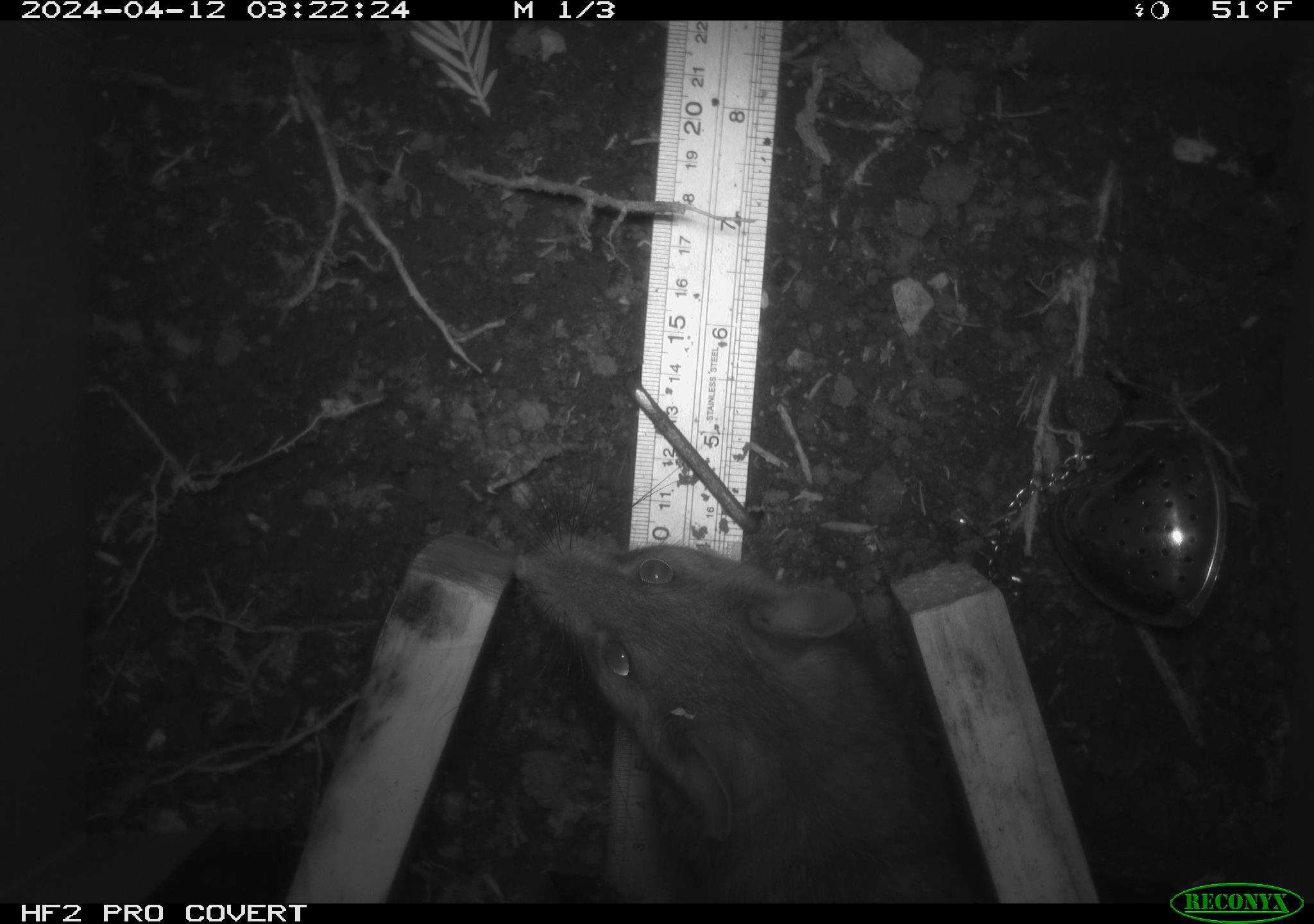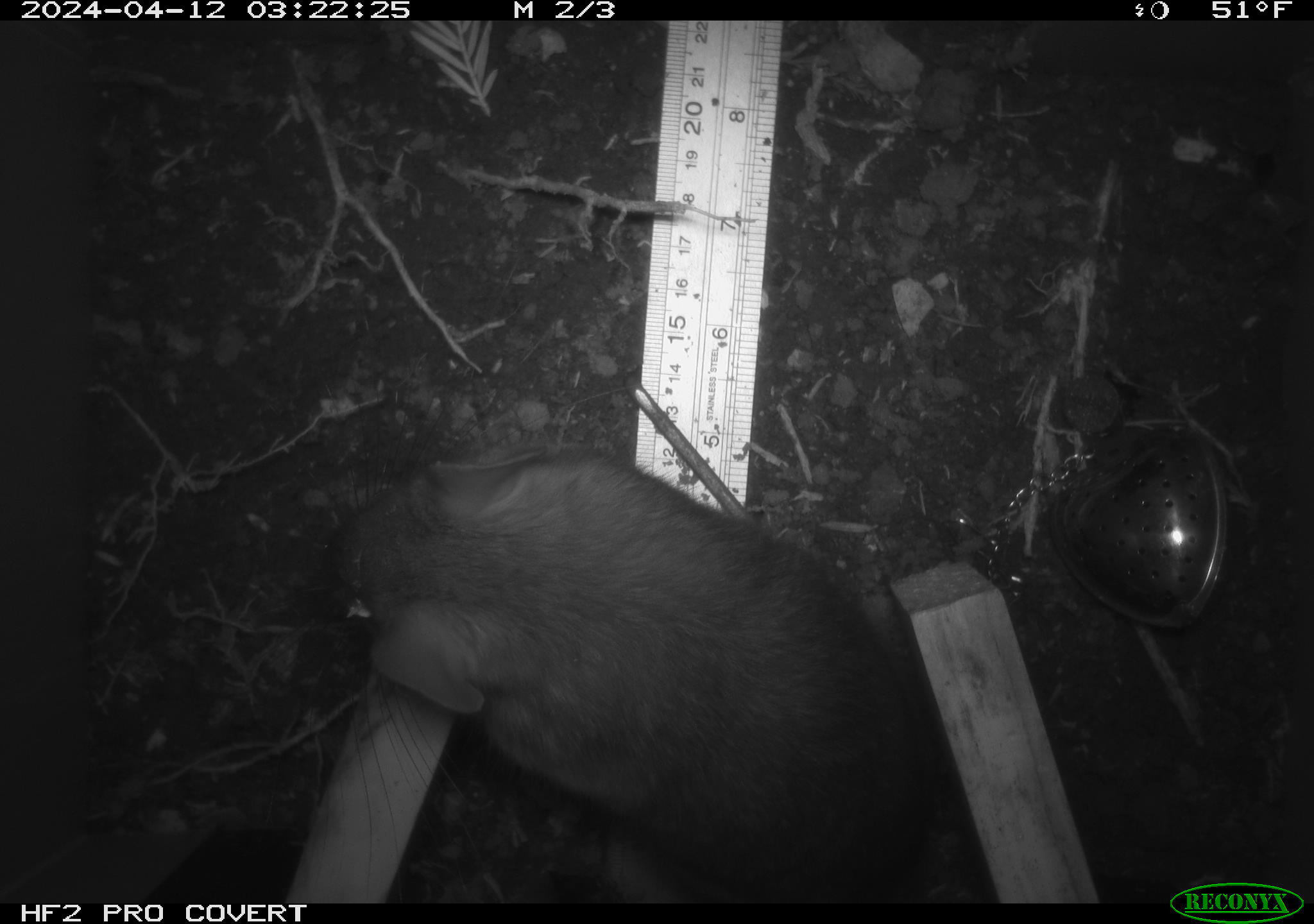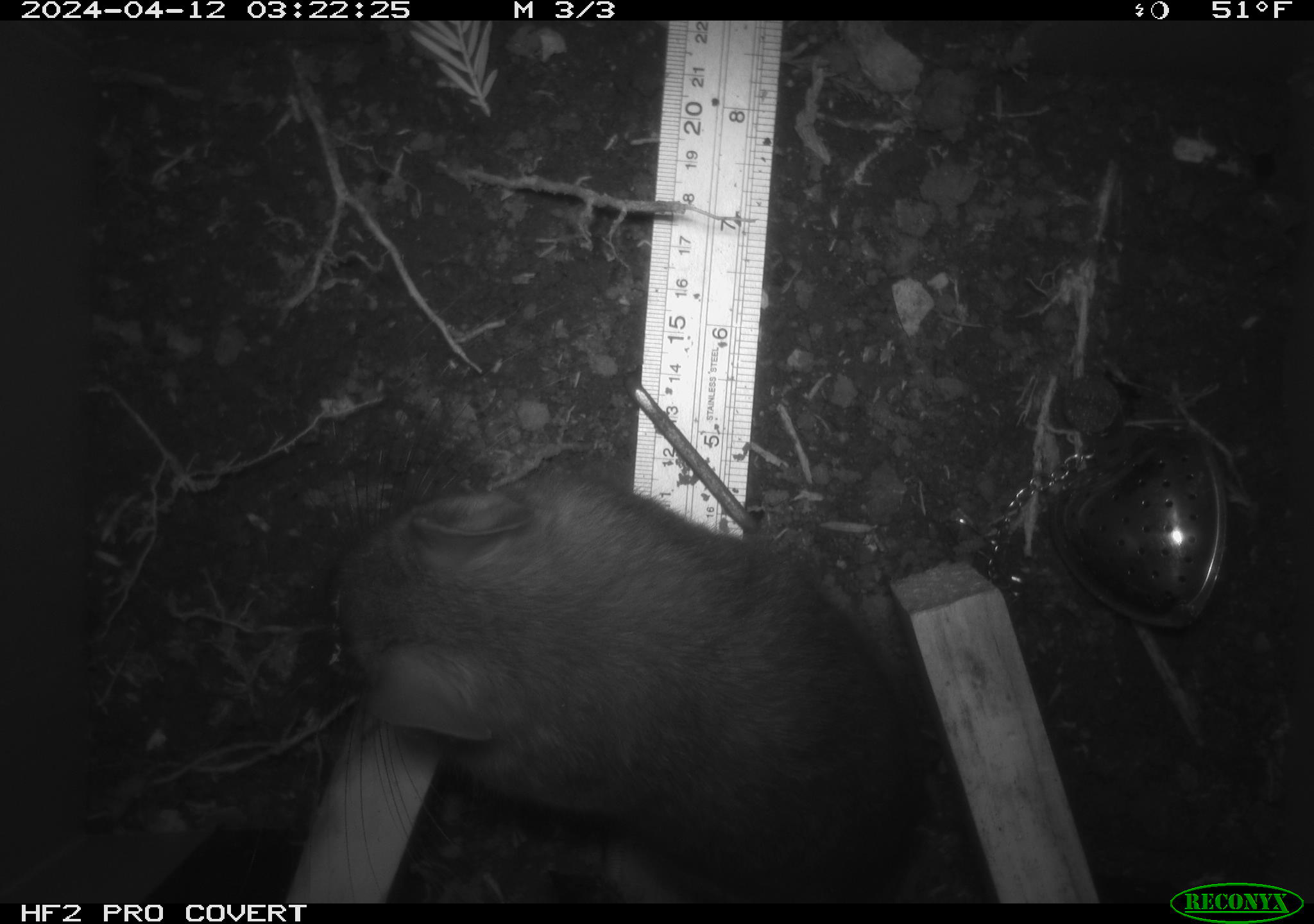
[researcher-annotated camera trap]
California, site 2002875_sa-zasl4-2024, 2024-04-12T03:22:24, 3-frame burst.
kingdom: Animalia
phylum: Chordata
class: Mammalia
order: Rodentia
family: Cricetidae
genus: Neotoma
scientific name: Neotoma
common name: pack rat or woodrat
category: neotoma species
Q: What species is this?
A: Neotoma species (pack rat or woodrat) (Neotoma).